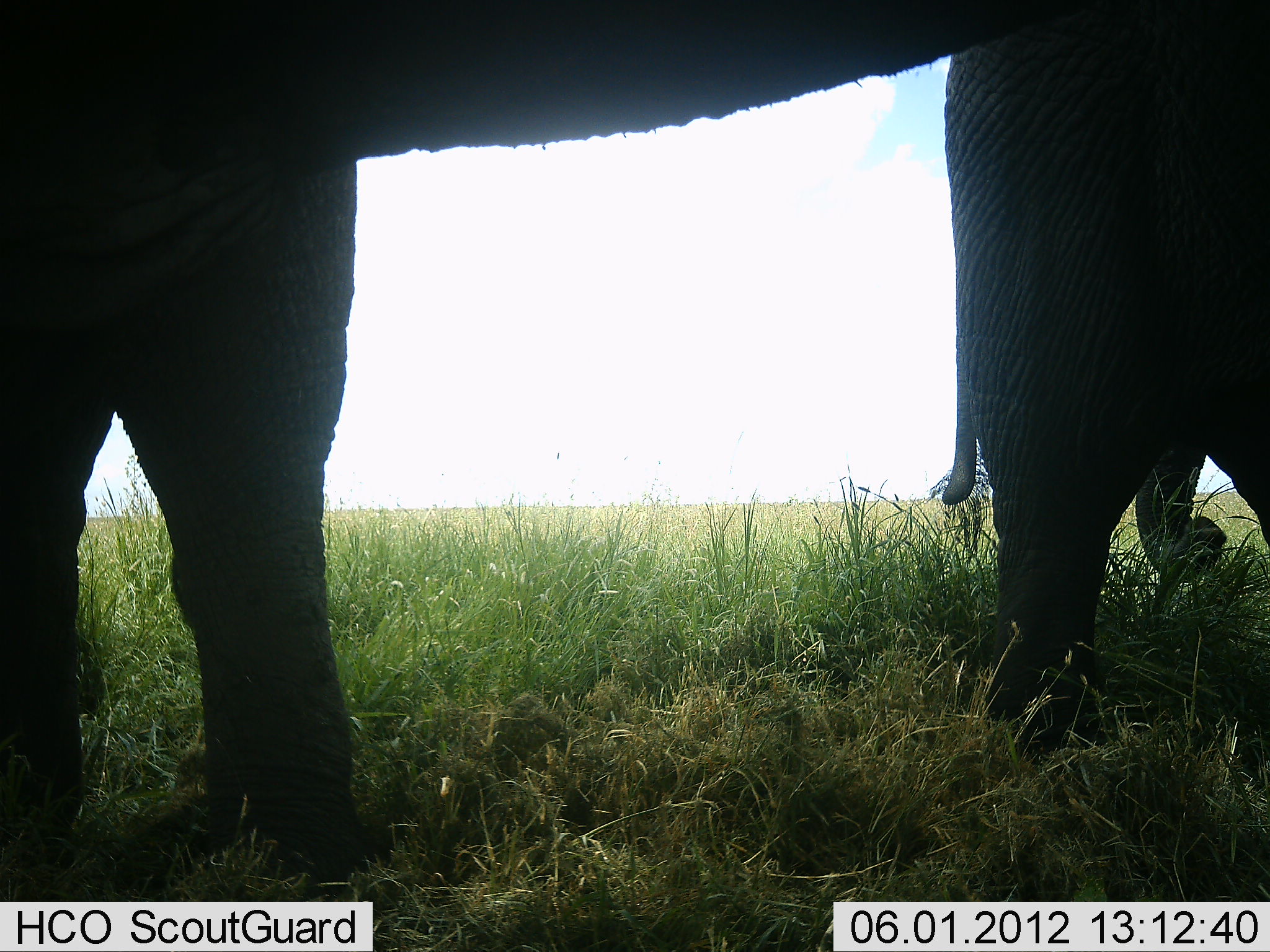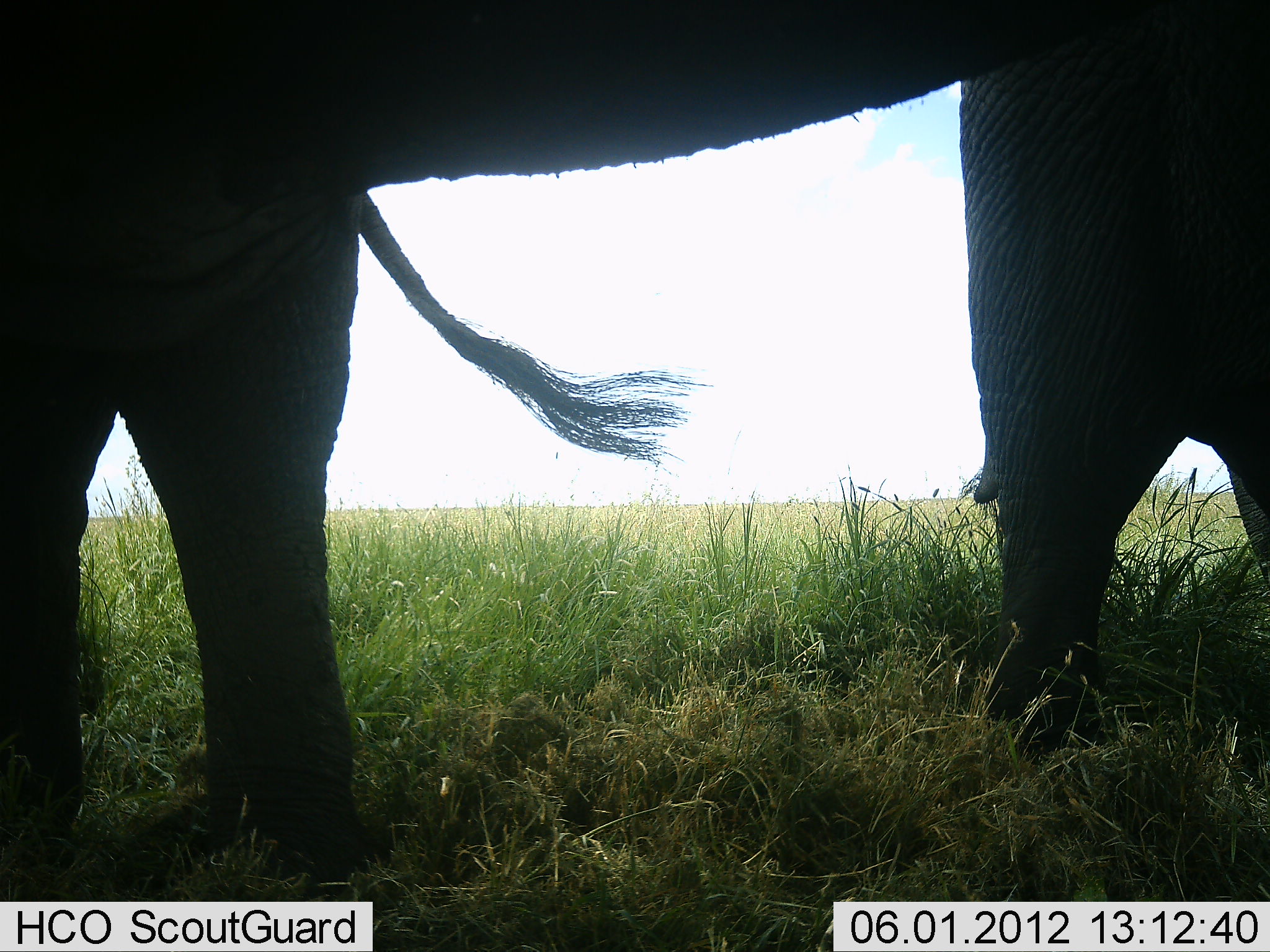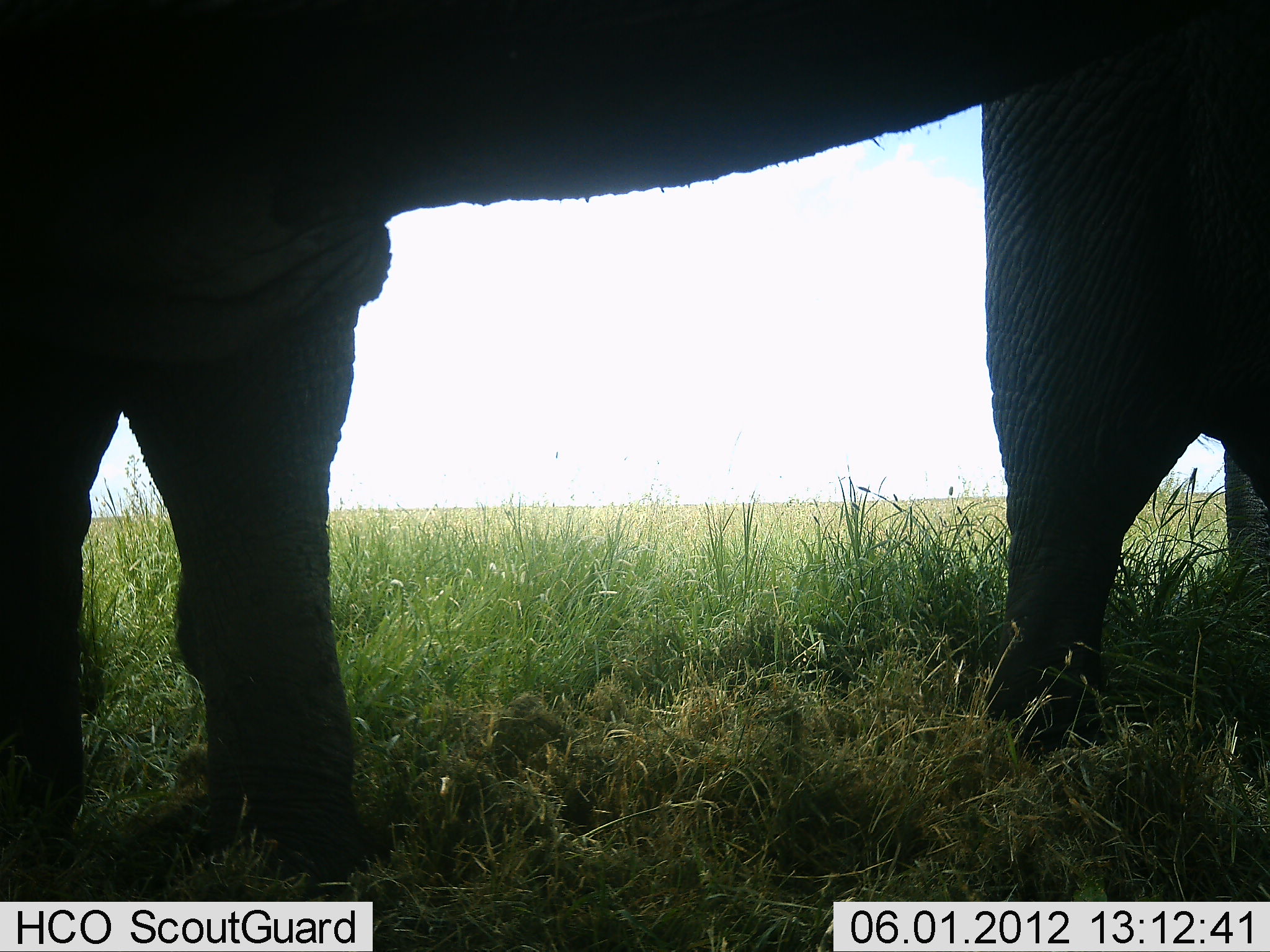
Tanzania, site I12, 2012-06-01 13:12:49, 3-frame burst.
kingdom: Animalia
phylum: Chordata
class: Mammalia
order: Proboscidea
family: Elephantidae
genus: Loxodonta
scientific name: Loxodonta africana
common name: african bush elephant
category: elephant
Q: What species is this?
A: Elephant (african bush elephant) (Loxodonta africana).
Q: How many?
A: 2.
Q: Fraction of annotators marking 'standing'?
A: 90%.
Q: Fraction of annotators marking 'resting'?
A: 0%.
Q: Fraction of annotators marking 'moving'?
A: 0%.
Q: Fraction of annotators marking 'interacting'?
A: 10%.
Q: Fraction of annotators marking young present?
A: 0%.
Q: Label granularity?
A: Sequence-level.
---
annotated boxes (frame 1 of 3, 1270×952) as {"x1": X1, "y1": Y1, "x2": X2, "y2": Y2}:
animal: {"x1": 0, "y1": 0, "x2": 1041, "y2": 907}; {"x1": 897, "y1": 0, "x2": 1270, "y2": 760}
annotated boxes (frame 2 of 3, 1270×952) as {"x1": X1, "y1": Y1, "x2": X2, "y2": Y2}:
animal: {"x1": 0, "y1": 0, "x2": 1044, "y2": 891}; {"x1": 957, "y1": 0, "x2": 1270, "y2": 764}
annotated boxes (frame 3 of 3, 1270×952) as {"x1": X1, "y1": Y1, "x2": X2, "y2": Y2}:
animal: {"x1": 0, "y1": 0, "x2": 1098, "y2": 899}; {"x1": 927, "y1": 0, "x2": 1270, "y2": 764}